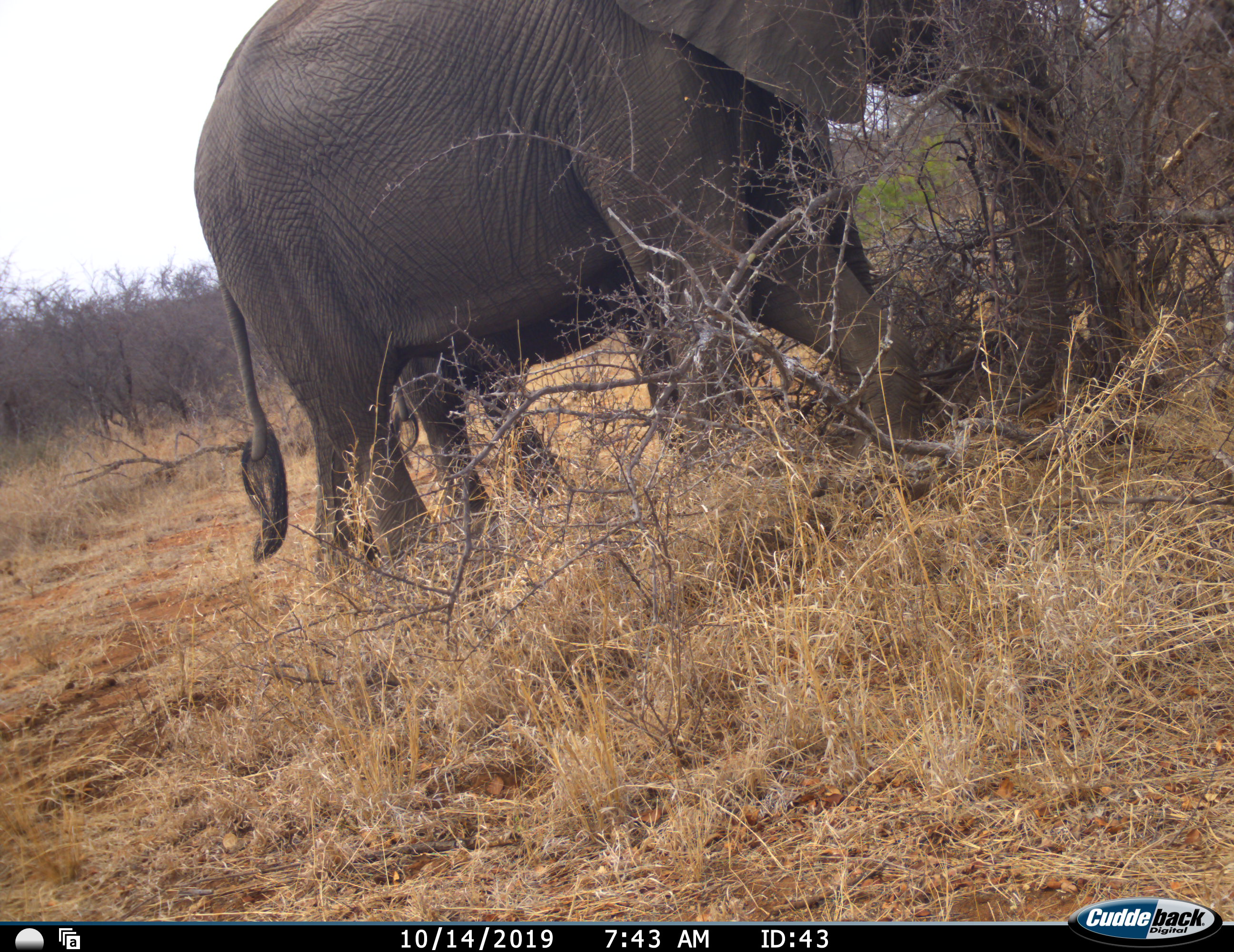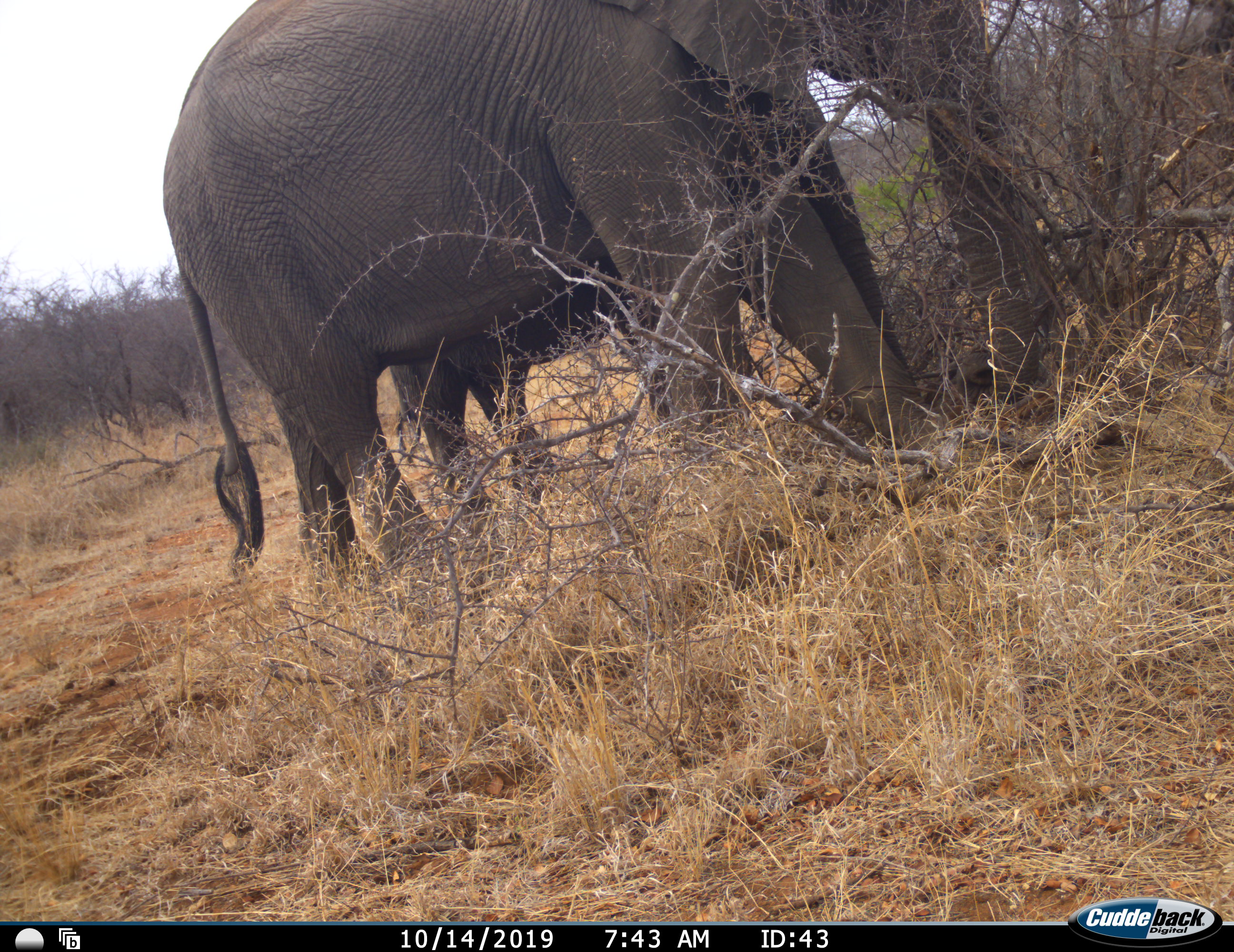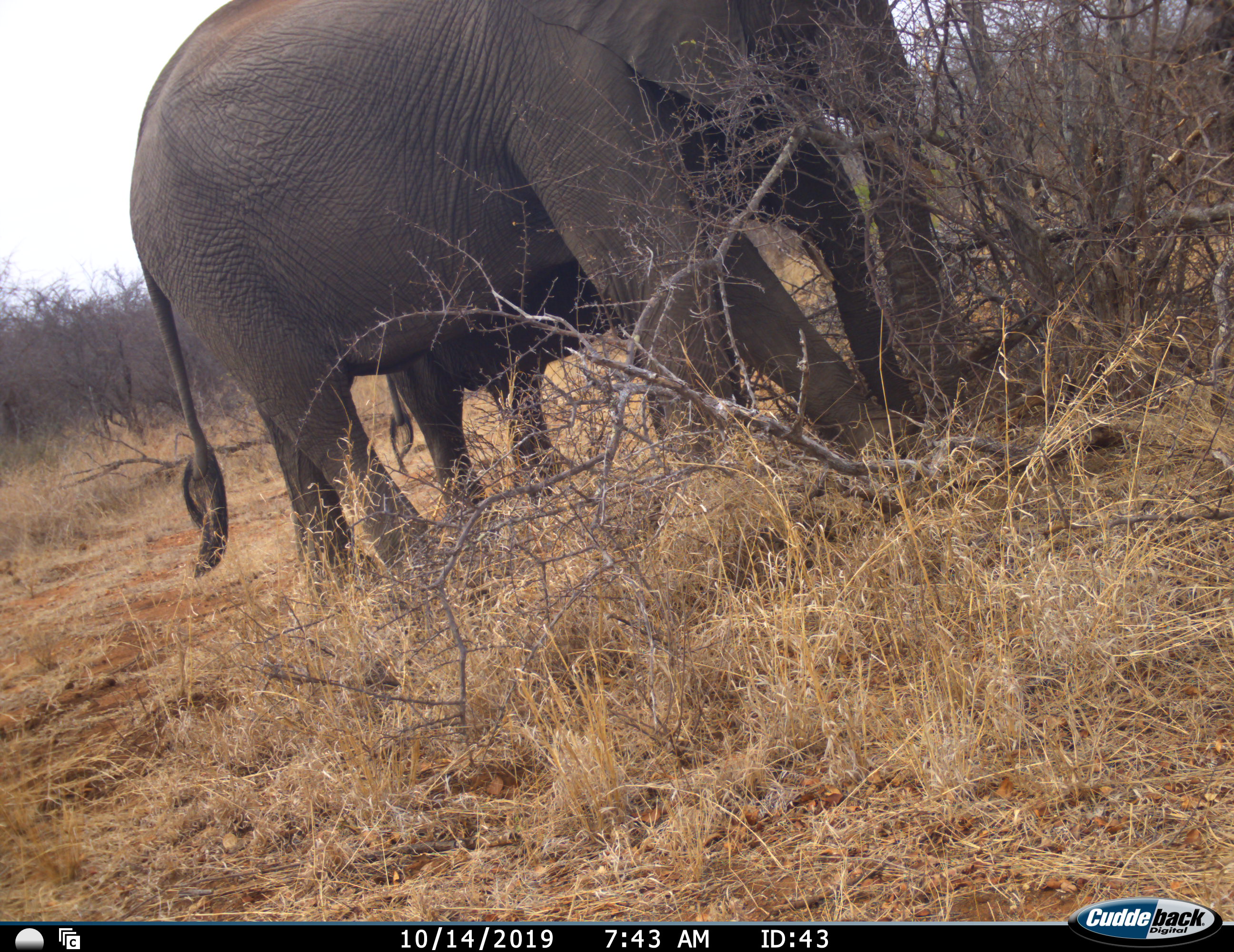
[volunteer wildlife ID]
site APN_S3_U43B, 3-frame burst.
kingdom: Animalia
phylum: Chordata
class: Mammalia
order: Proboscidea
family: Elephantidae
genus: Loxodonta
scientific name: Loxodonta africana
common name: african bush elephant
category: elephant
Elephant (african bush elephant) (Loxodonta africana), count 1. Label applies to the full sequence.